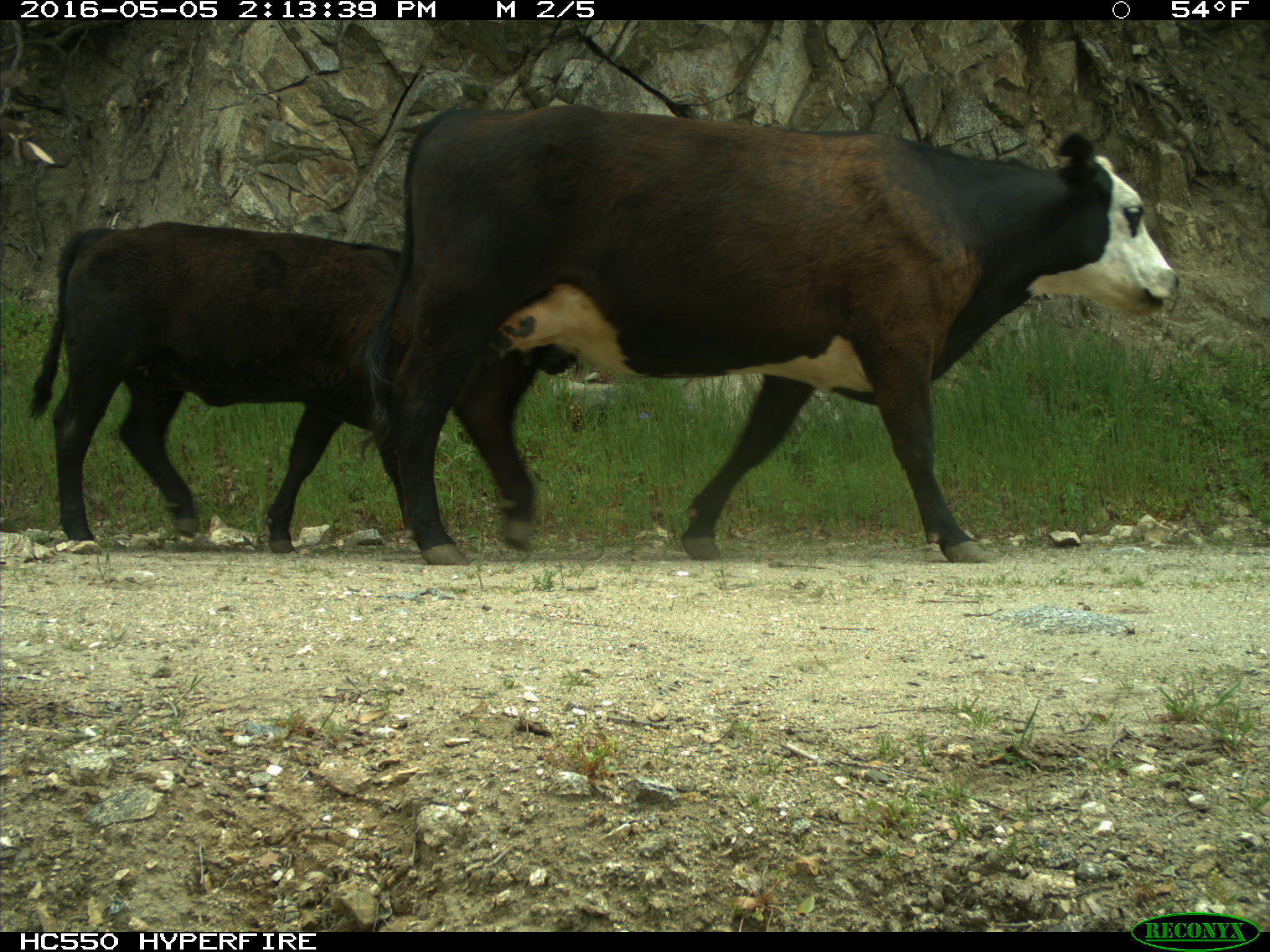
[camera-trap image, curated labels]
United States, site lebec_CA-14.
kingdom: Animalia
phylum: Chordata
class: Mammalia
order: Artiodactyla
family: Bovidae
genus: Bos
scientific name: Bos taurus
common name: domestic cow